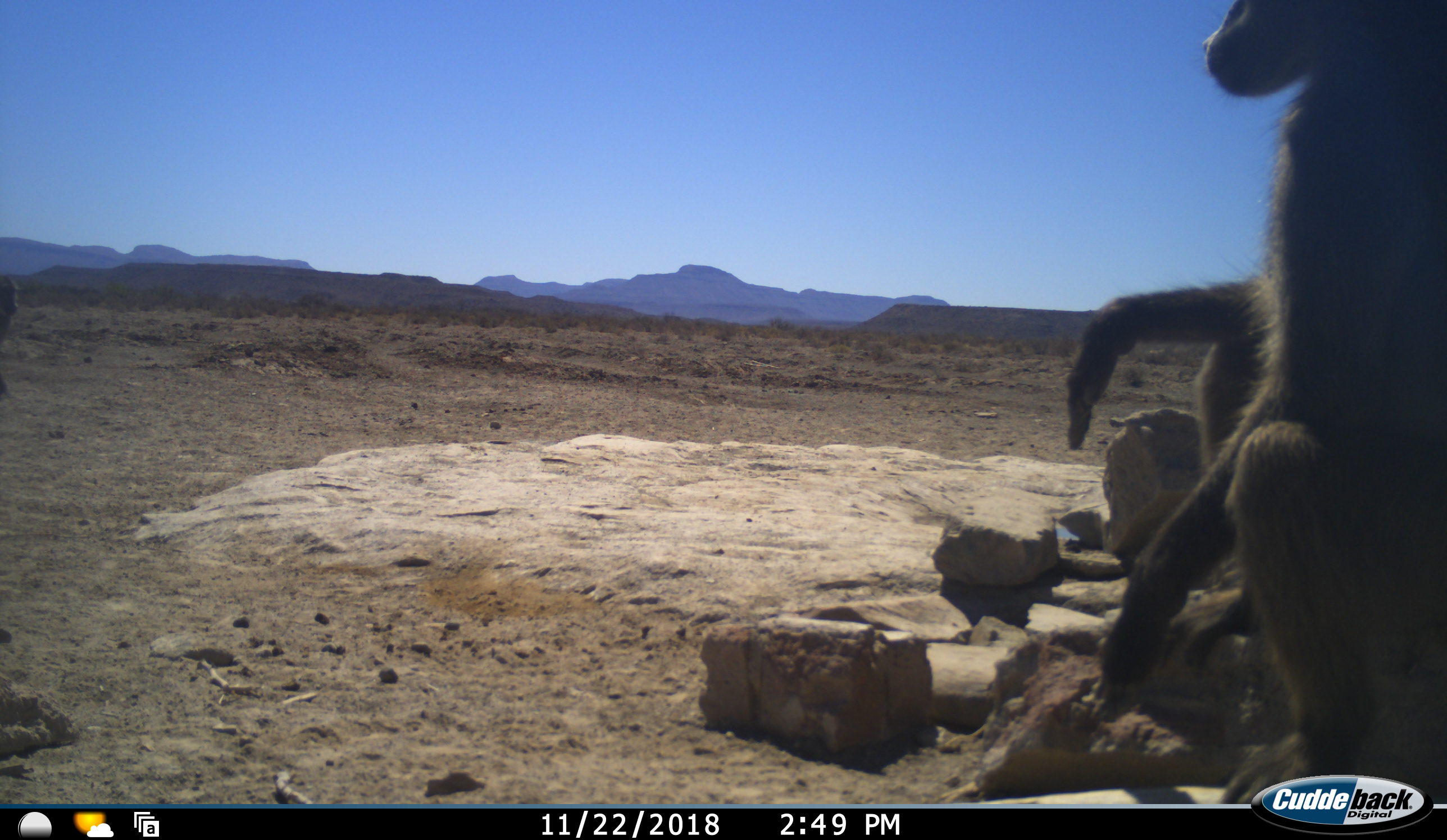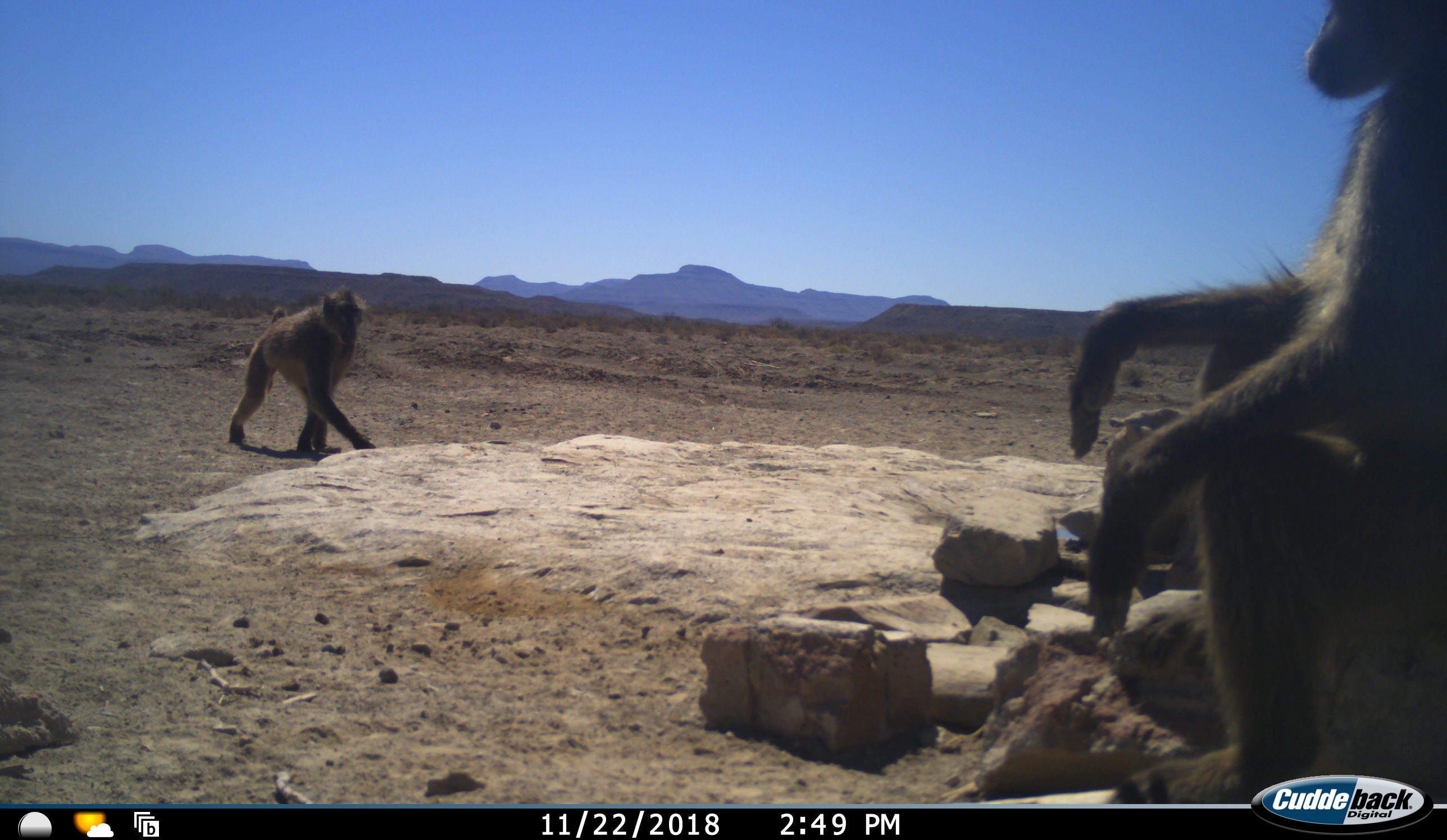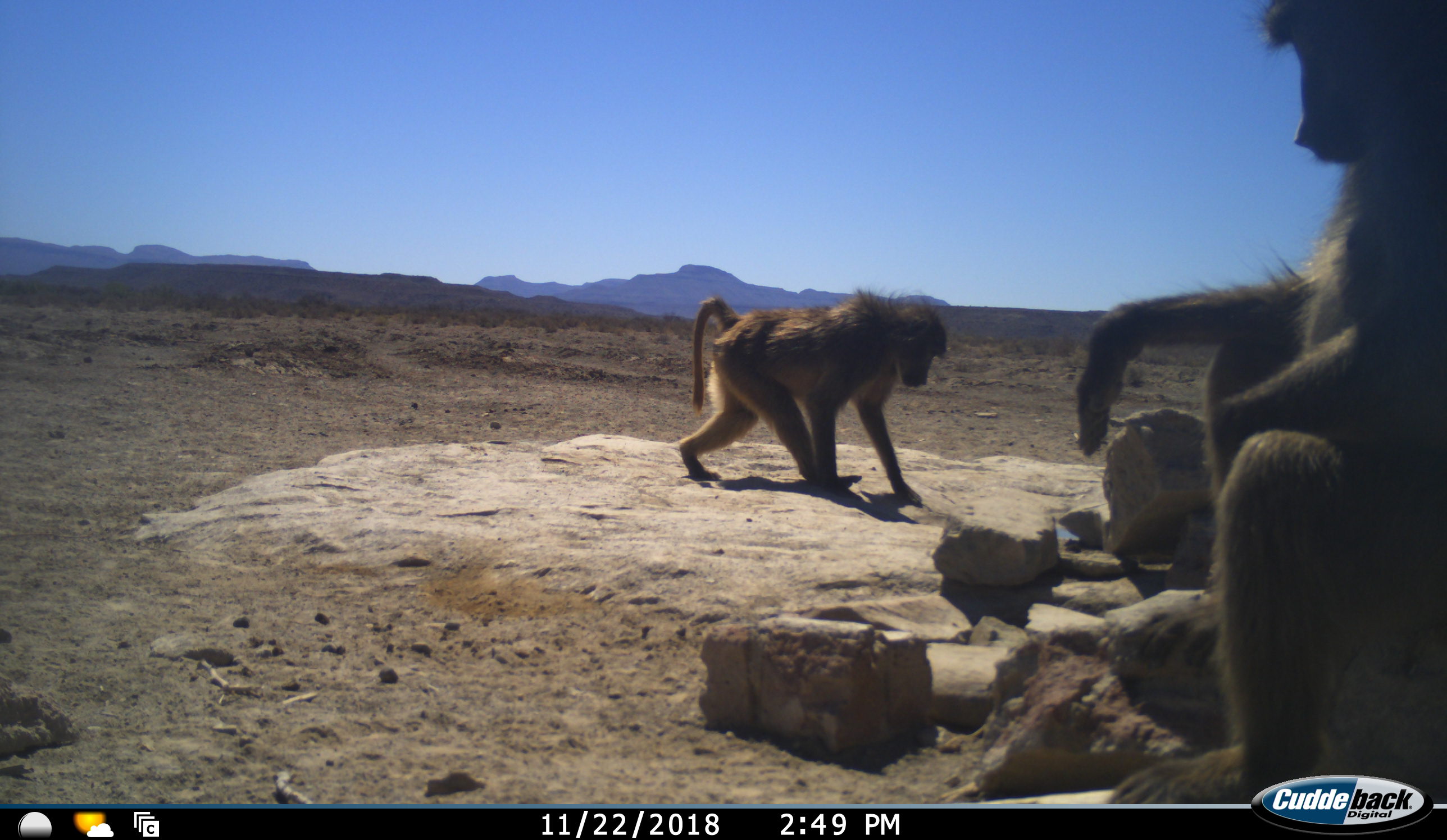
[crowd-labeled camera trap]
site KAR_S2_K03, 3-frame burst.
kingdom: Animalia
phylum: Chordata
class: Mammalia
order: Primates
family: Cercopithecidae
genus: Papio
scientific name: Papio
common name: baboon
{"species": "baboon (Papio)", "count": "2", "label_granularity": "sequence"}